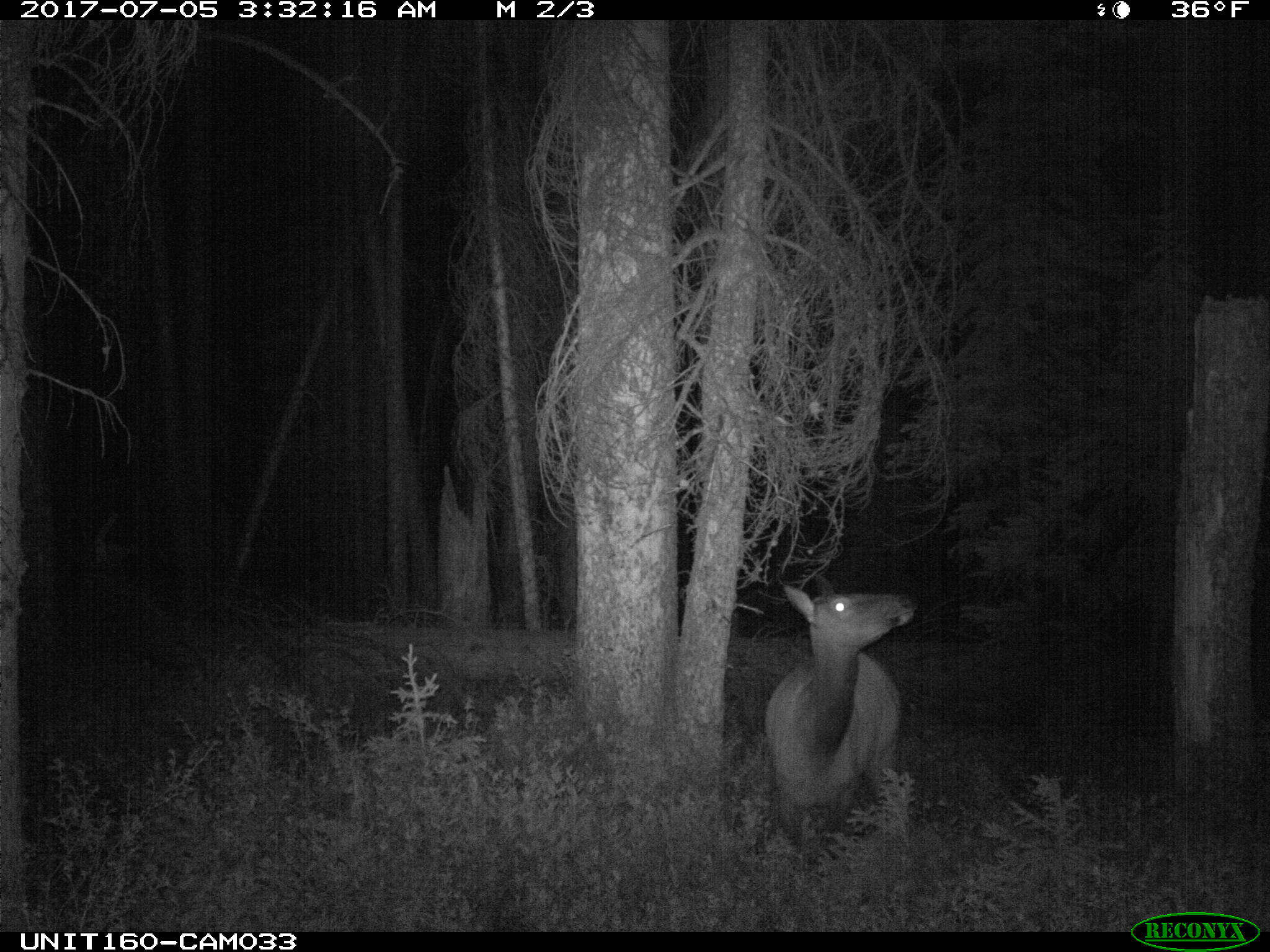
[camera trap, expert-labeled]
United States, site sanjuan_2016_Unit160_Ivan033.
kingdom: Animalia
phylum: Chordata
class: Mammalia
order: Artiodactyla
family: Cervidae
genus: Cervus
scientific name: Cervus elaphus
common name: red deer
Cervus elaphus (red deer).